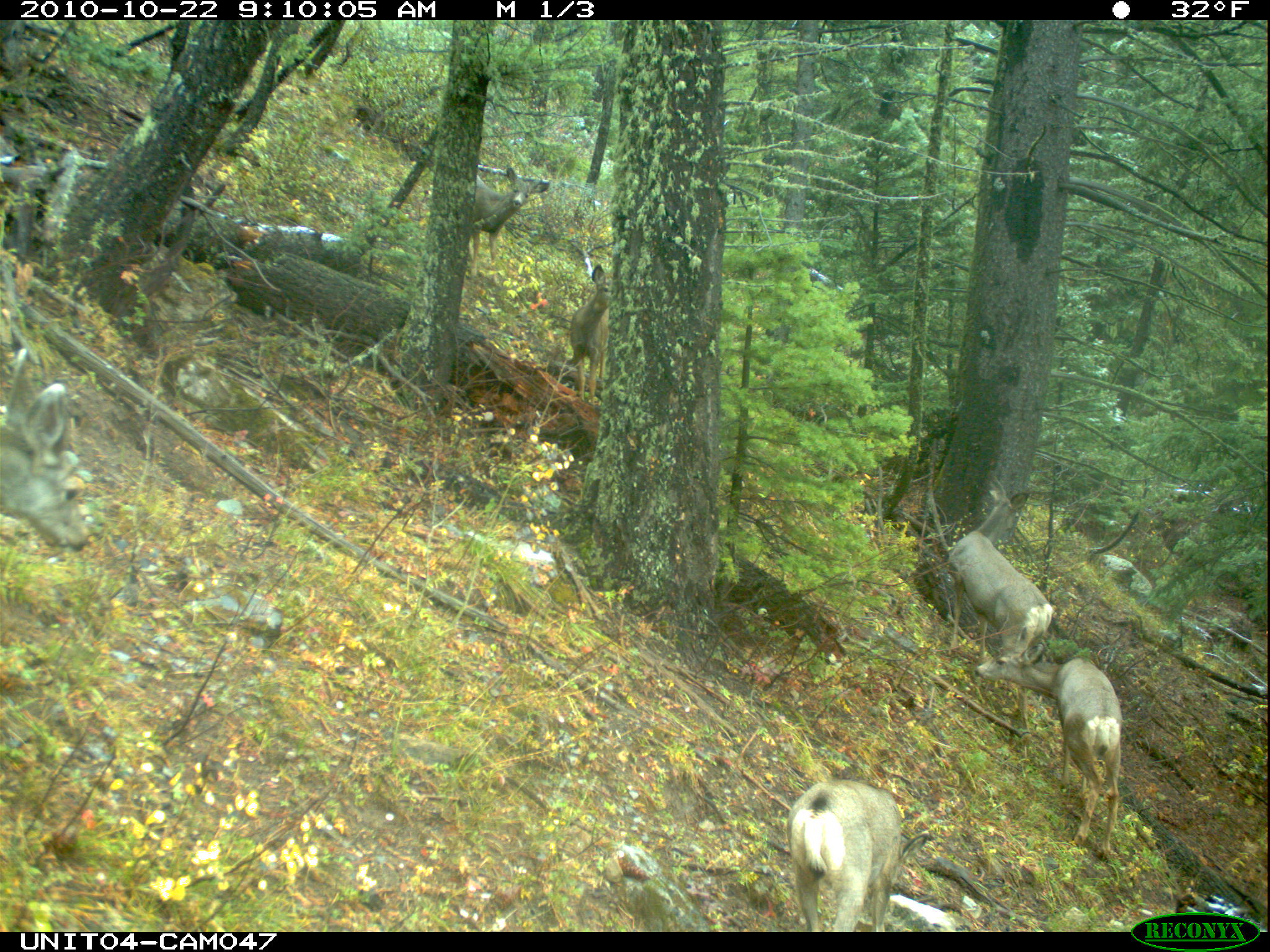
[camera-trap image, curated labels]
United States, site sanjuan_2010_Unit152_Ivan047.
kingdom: Animalia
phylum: Chordata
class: Mammalia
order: Artiodactyla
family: Cervidae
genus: Odocoileus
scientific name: Odocoileus hemionus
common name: mule deer